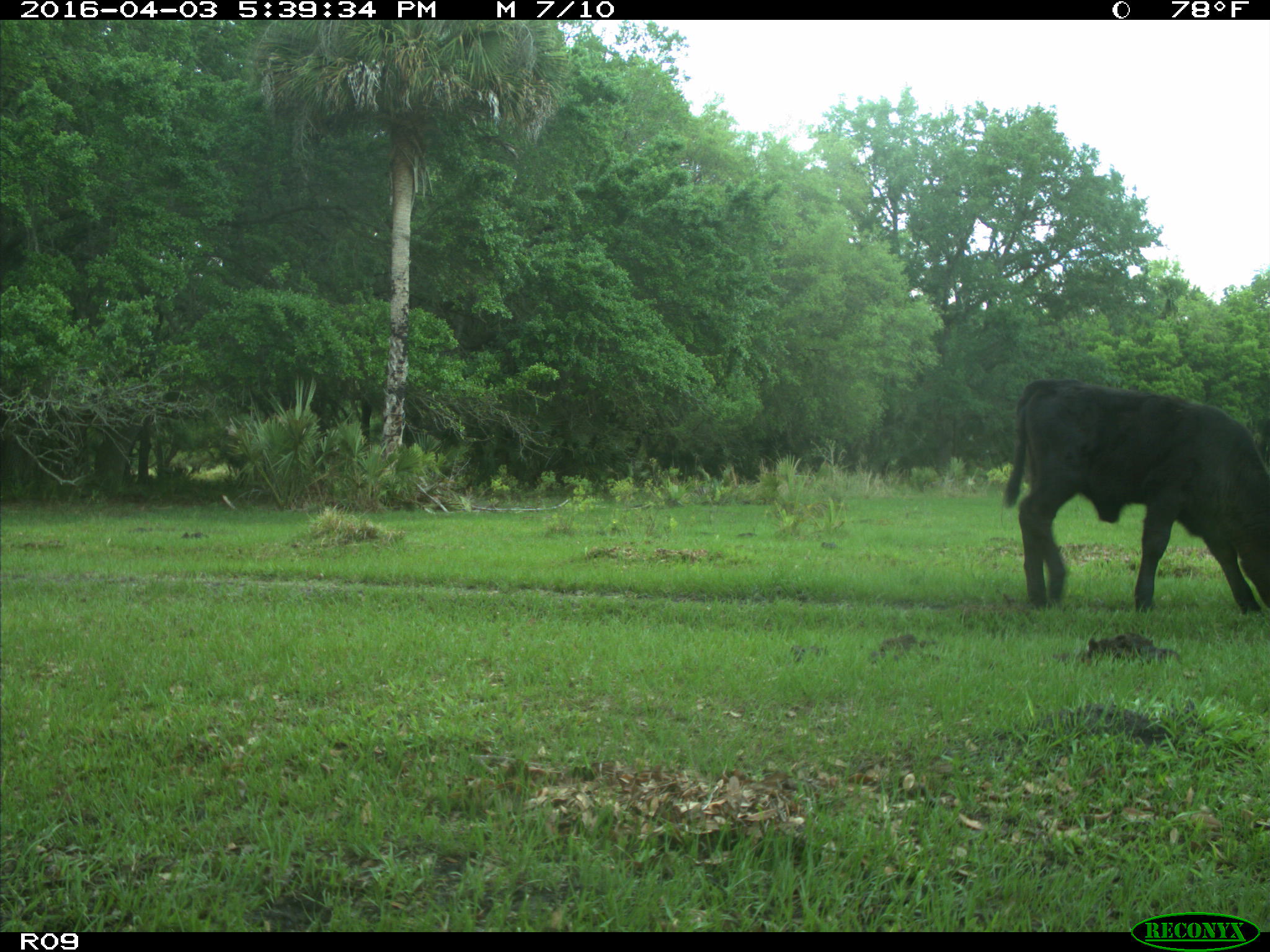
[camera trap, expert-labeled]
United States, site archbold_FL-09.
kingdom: Animalia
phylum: Chordata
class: Mammalia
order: Artiodactyla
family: Bovidae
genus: Bos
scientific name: Bos taurus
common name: domestic cow